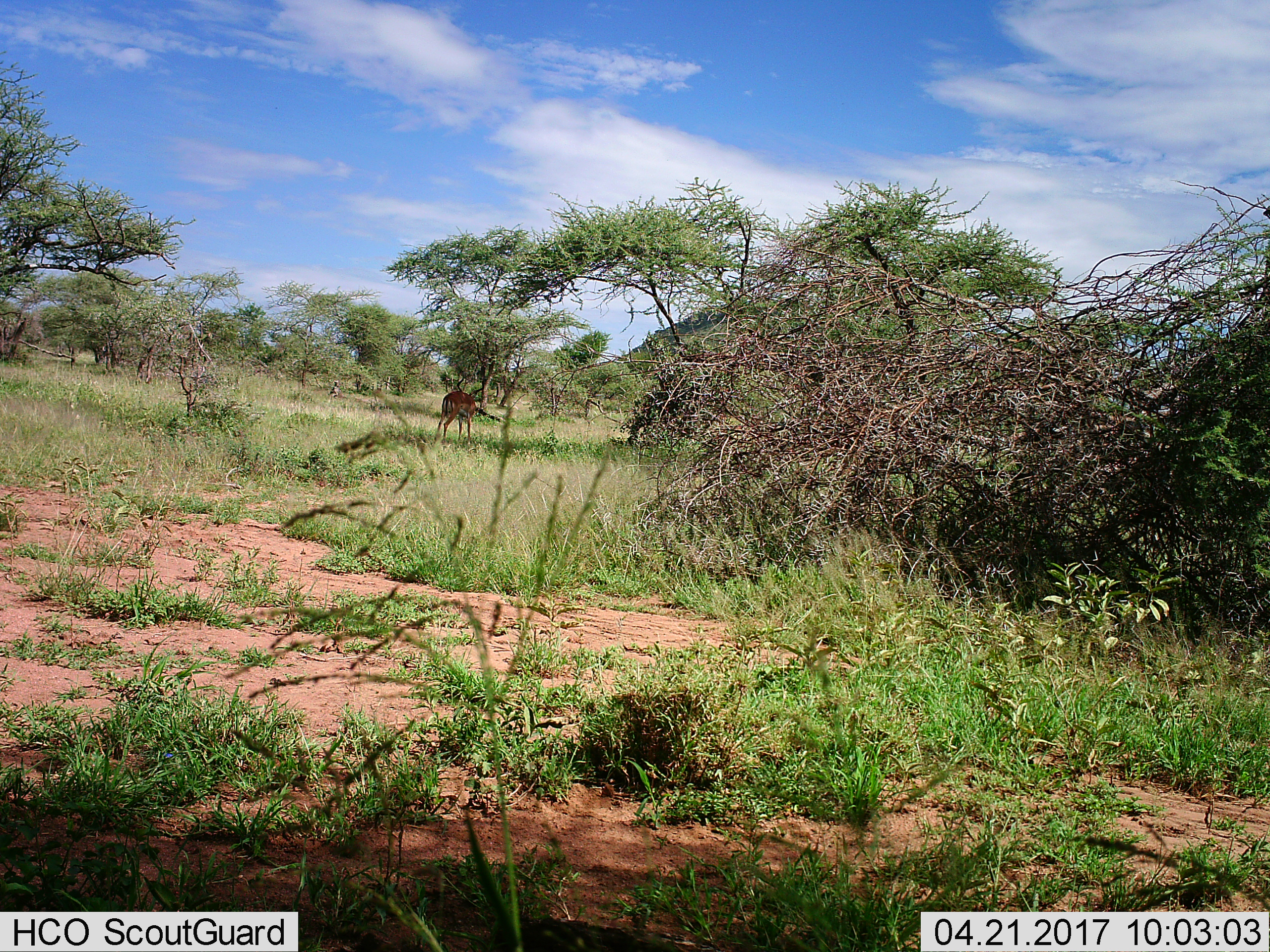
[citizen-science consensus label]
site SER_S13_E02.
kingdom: Animalia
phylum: Chordata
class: Mammalia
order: Artiodactyla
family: Bovidae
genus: Aepyceros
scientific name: Aepyceros melampus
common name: impala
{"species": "impala (Aepyceros melampus)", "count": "1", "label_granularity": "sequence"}